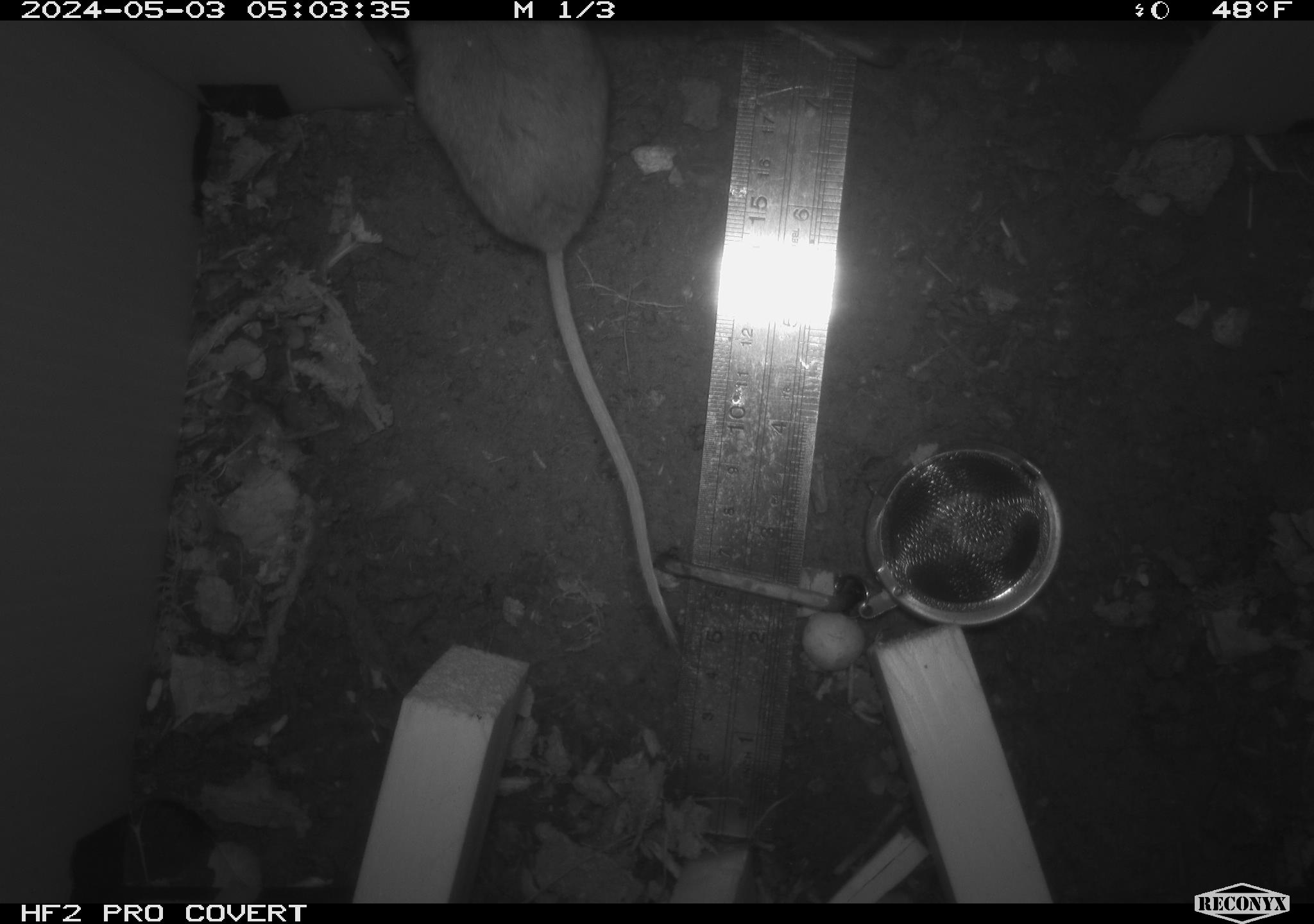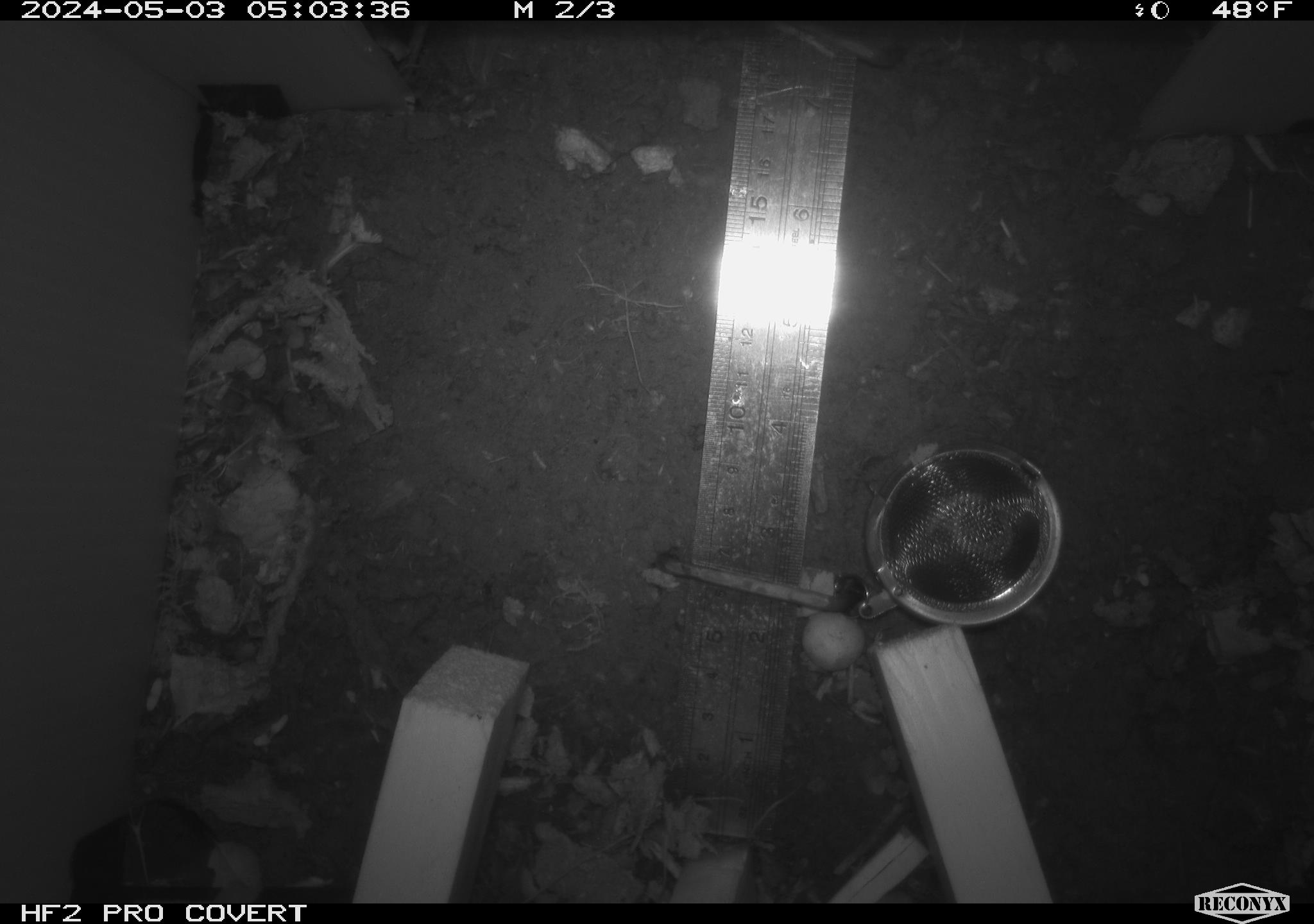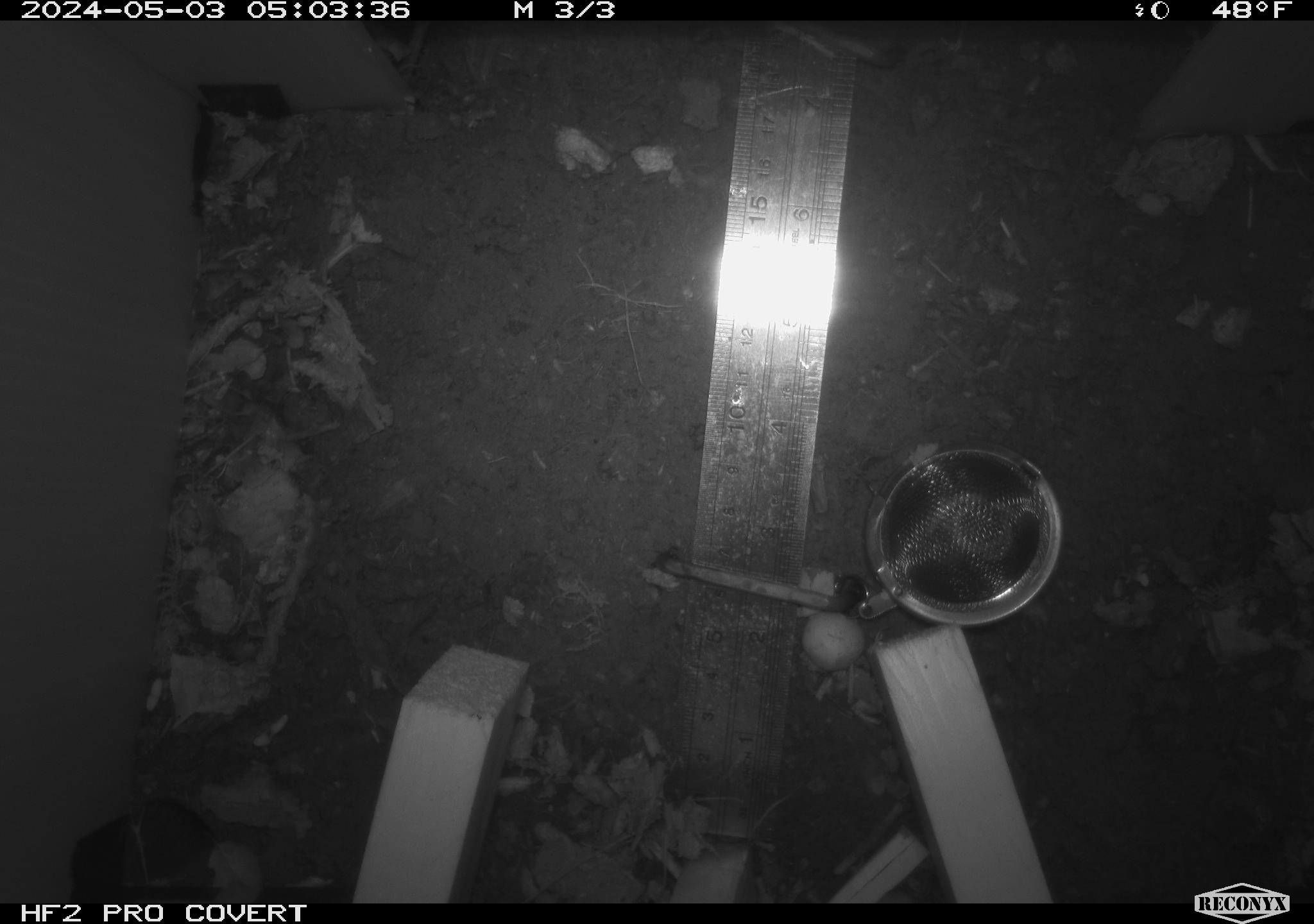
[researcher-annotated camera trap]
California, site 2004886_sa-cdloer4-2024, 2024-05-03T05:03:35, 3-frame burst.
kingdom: Animalia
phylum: Chordata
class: Mammalia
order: Rodentia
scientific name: Rodentia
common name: mouse species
Mouse species (Rodentia).